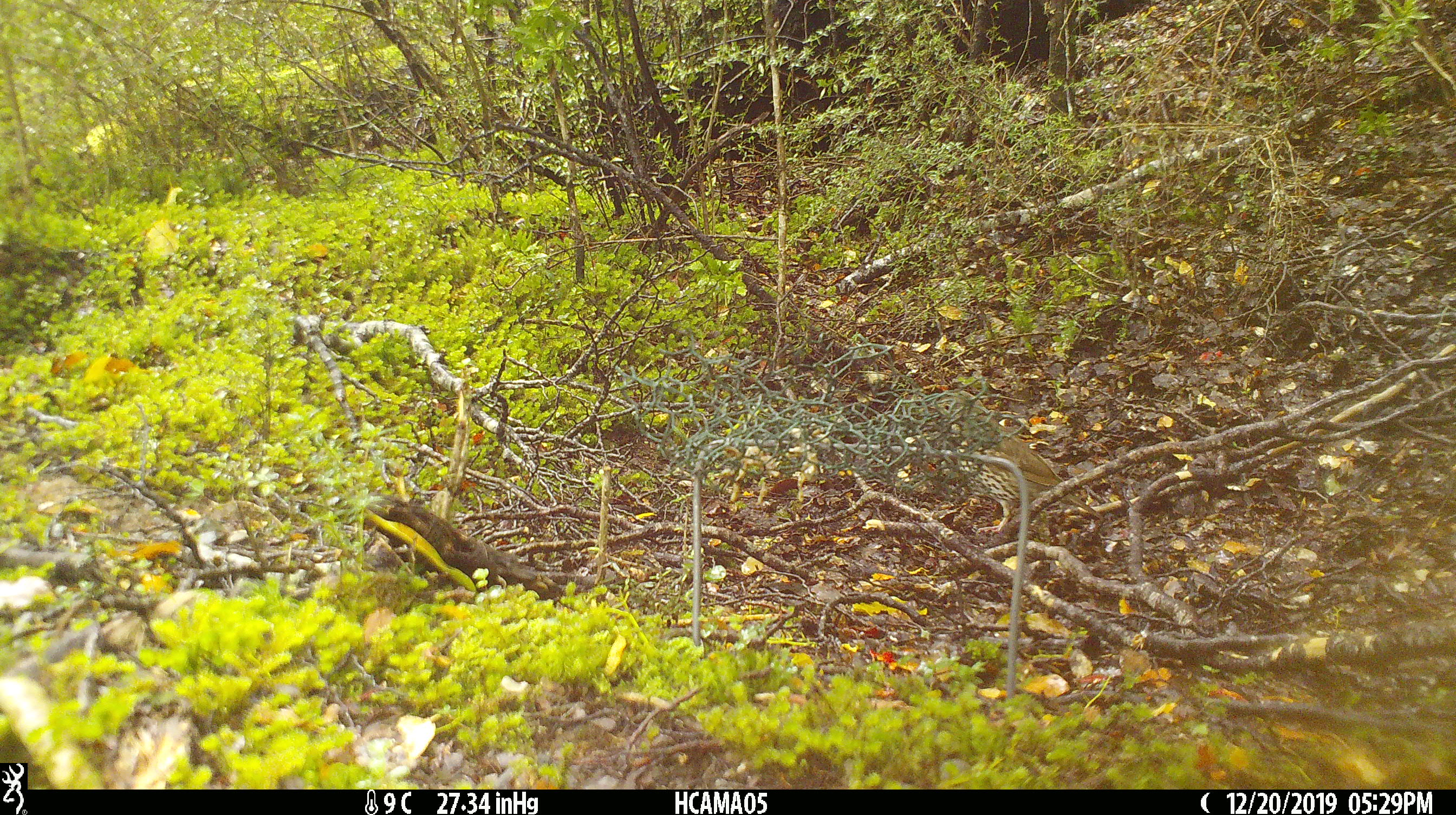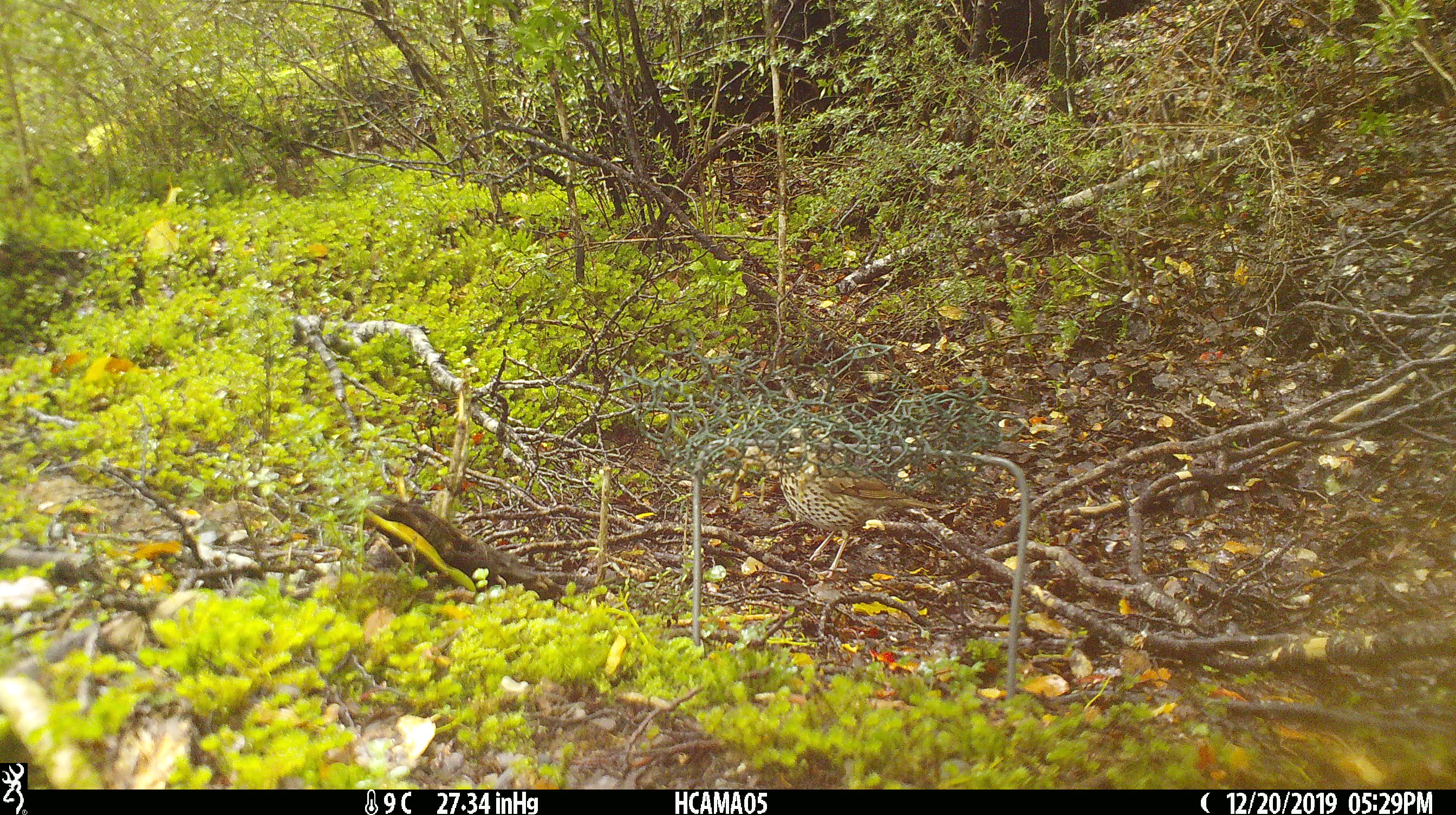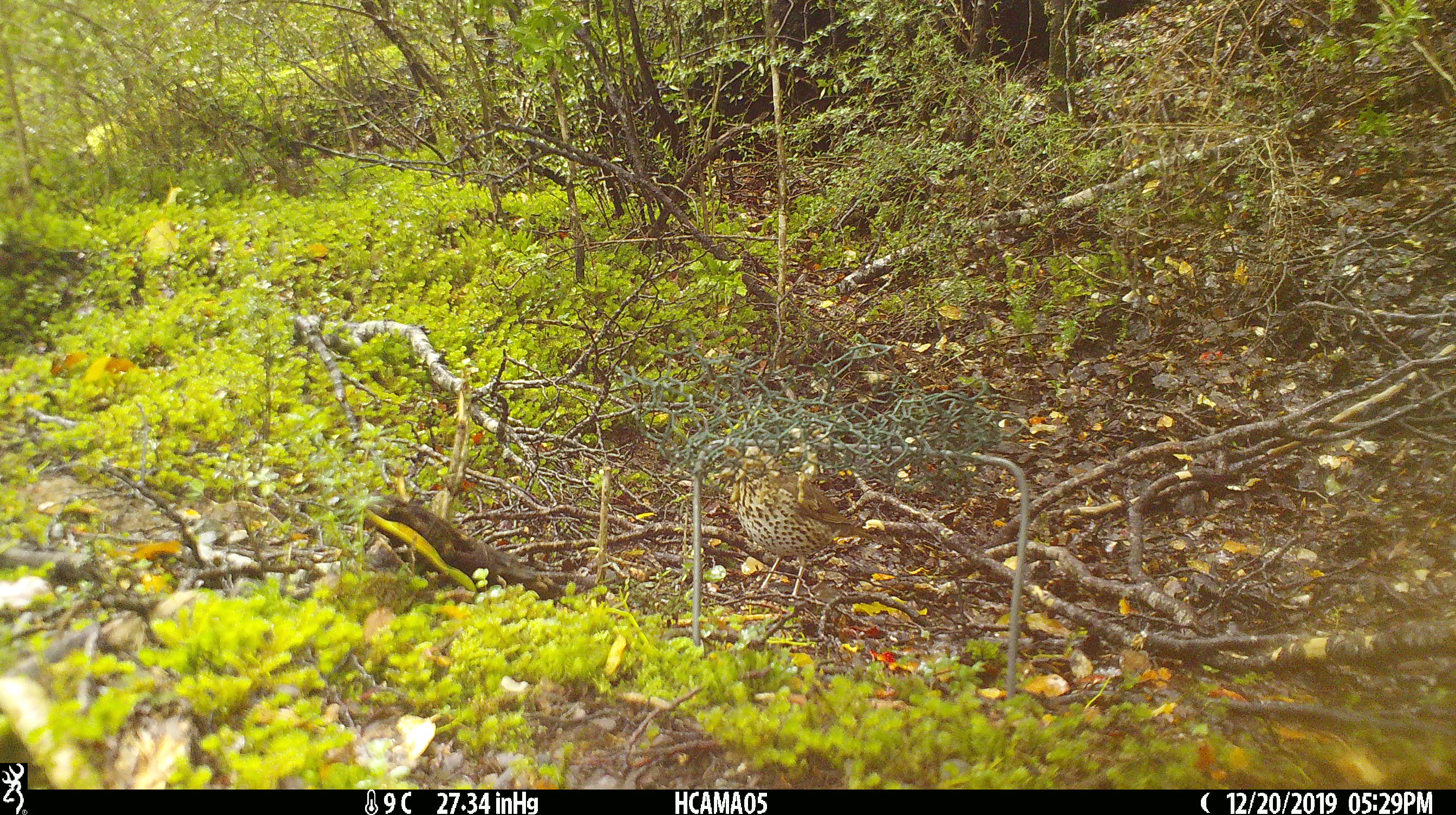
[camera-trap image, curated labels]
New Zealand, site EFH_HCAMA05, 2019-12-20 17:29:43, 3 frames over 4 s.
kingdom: Animalia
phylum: Chordata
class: Aves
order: Passeriformes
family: Turdidae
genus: Turdus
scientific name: Turdus philomelos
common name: song thrush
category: thrush